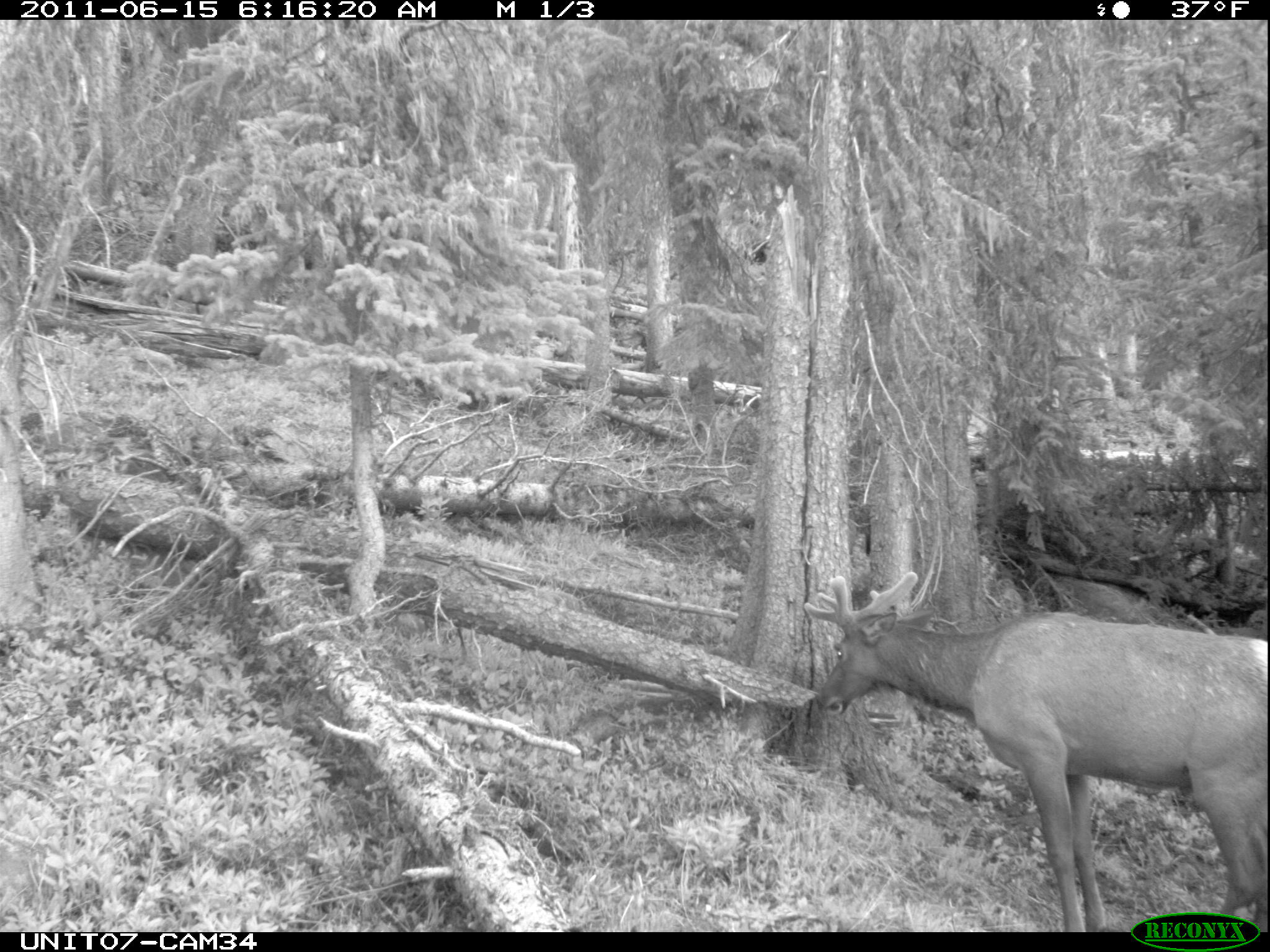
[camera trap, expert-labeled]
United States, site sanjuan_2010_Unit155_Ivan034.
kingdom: Animalia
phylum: Chordata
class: Mammalia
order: Artiodactyla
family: Cervidae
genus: Cervus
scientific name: Cervus elaphus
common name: red deer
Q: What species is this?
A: Cervus elaphus (red deer).